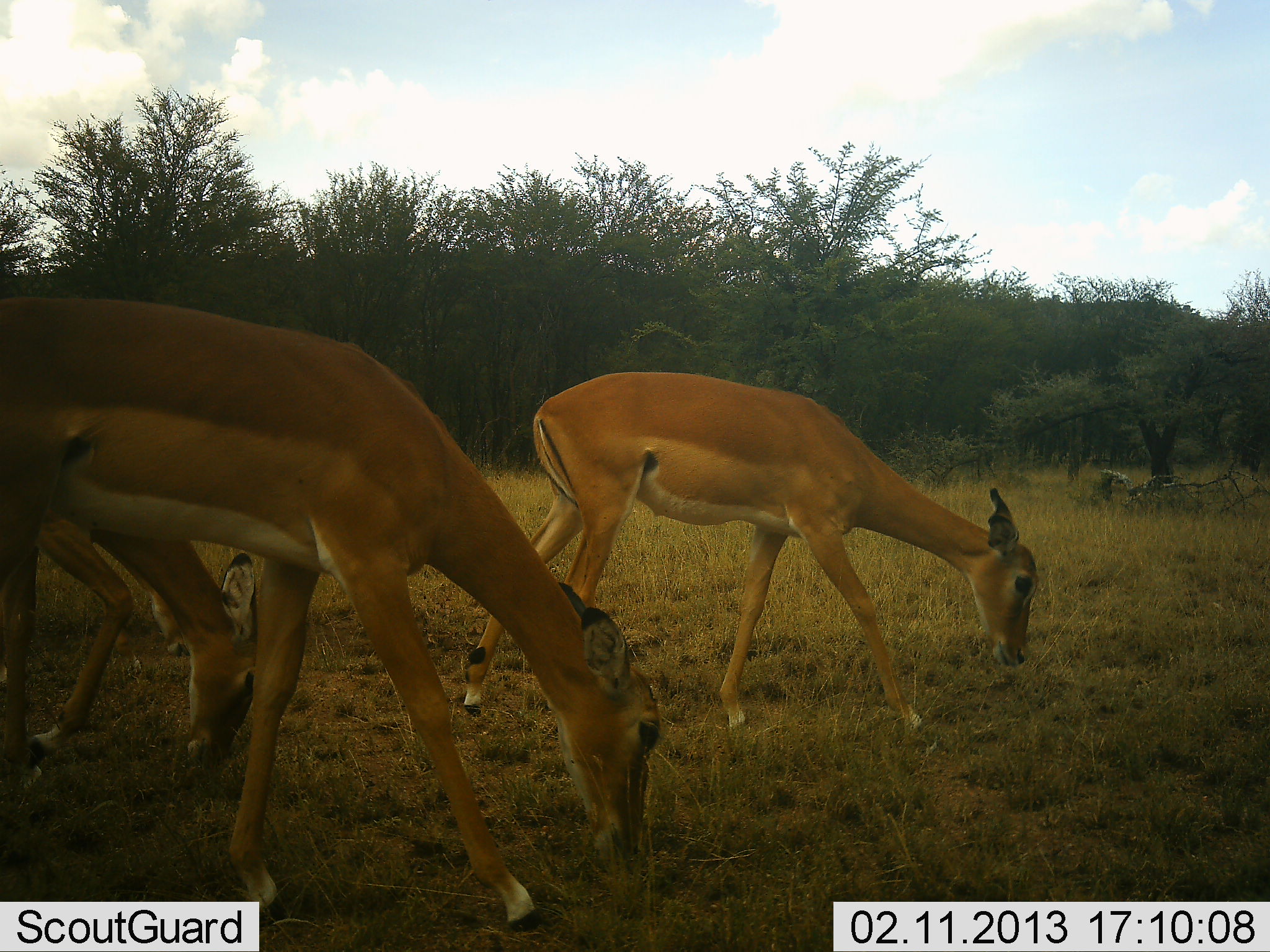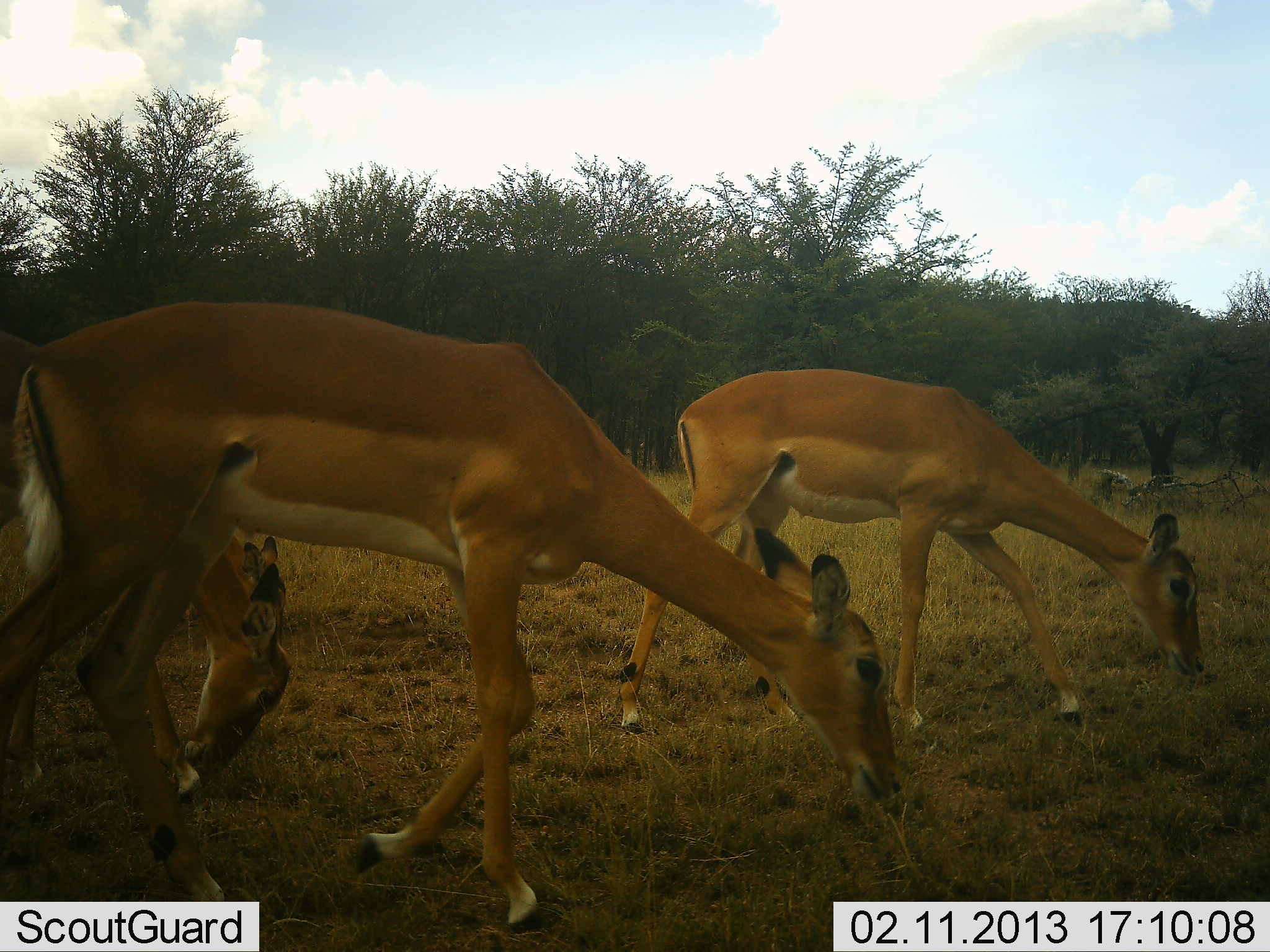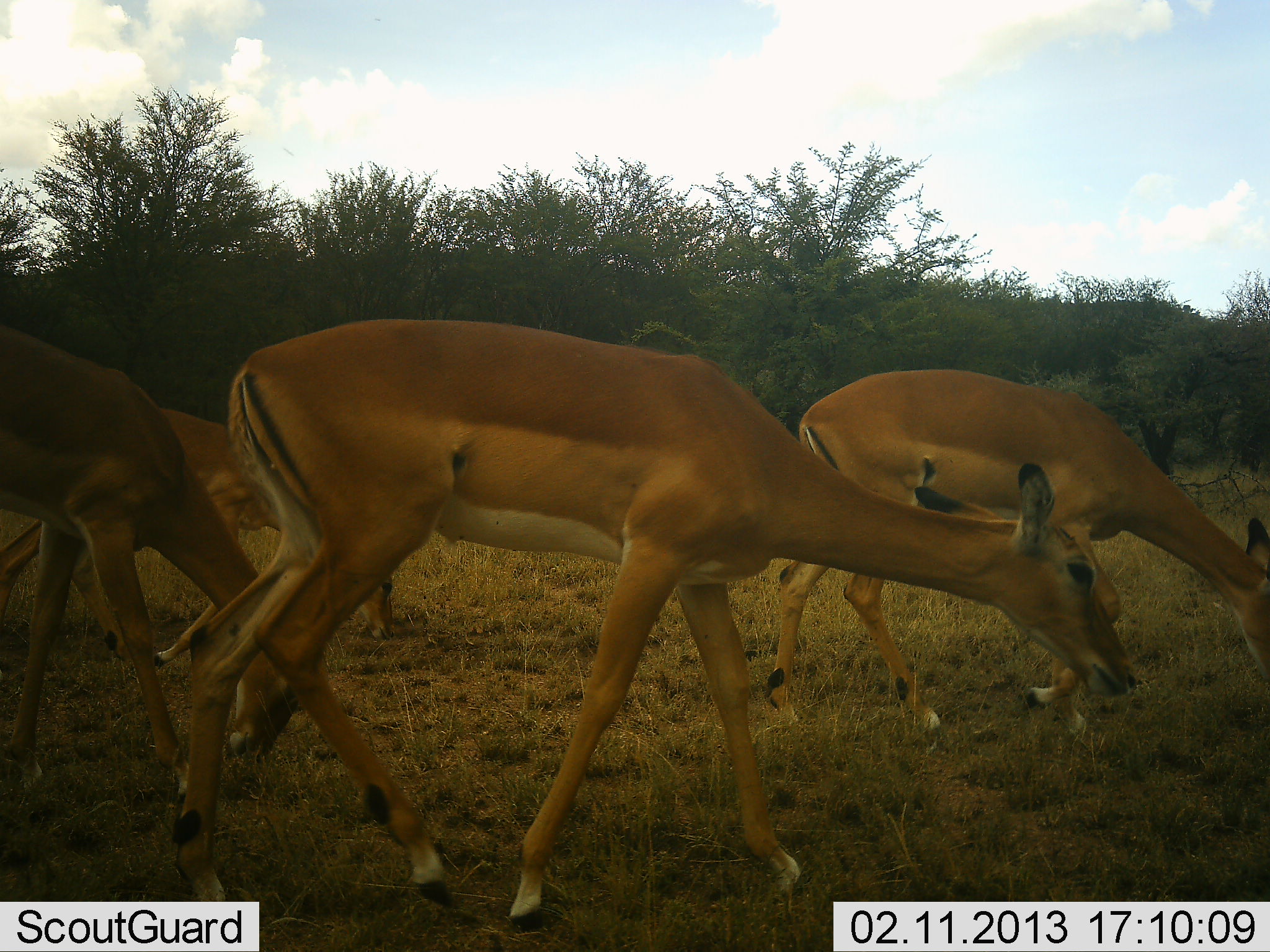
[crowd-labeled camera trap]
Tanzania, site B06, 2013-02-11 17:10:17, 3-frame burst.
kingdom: Animalia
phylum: Chordata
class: Mammalia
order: Artiodactyla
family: Bovidae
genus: Aepyceros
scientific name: Aepyceros melampus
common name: impala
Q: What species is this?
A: Impala (Aepyceros melampus).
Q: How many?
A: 4.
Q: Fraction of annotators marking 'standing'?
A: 5%.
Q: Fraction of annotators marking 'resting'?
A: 0%.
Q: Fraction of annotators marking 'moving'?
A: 85%.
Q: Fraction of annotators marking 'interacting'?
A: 5%.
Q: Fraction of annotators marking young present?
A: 0%.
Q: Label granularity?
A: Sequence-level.